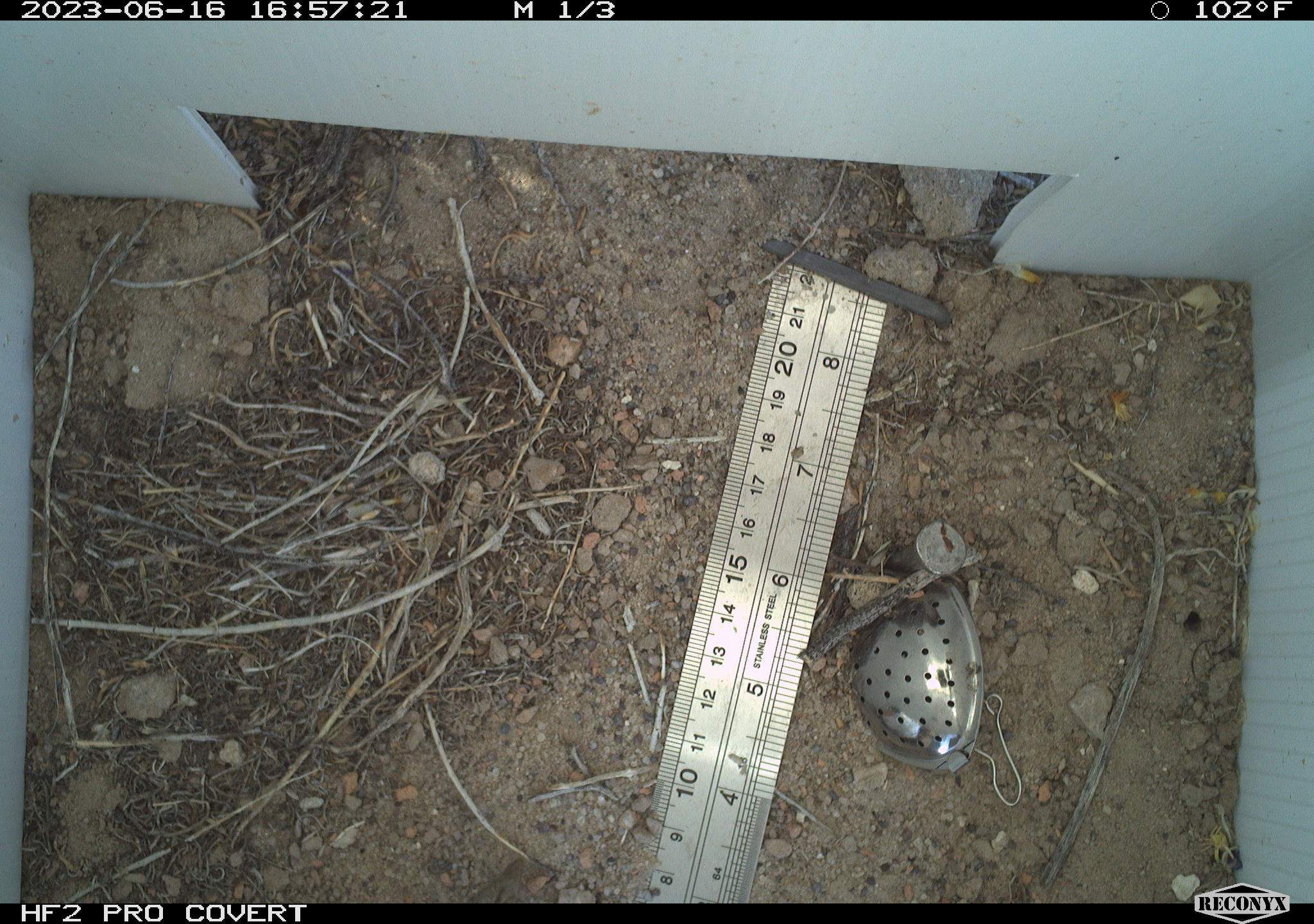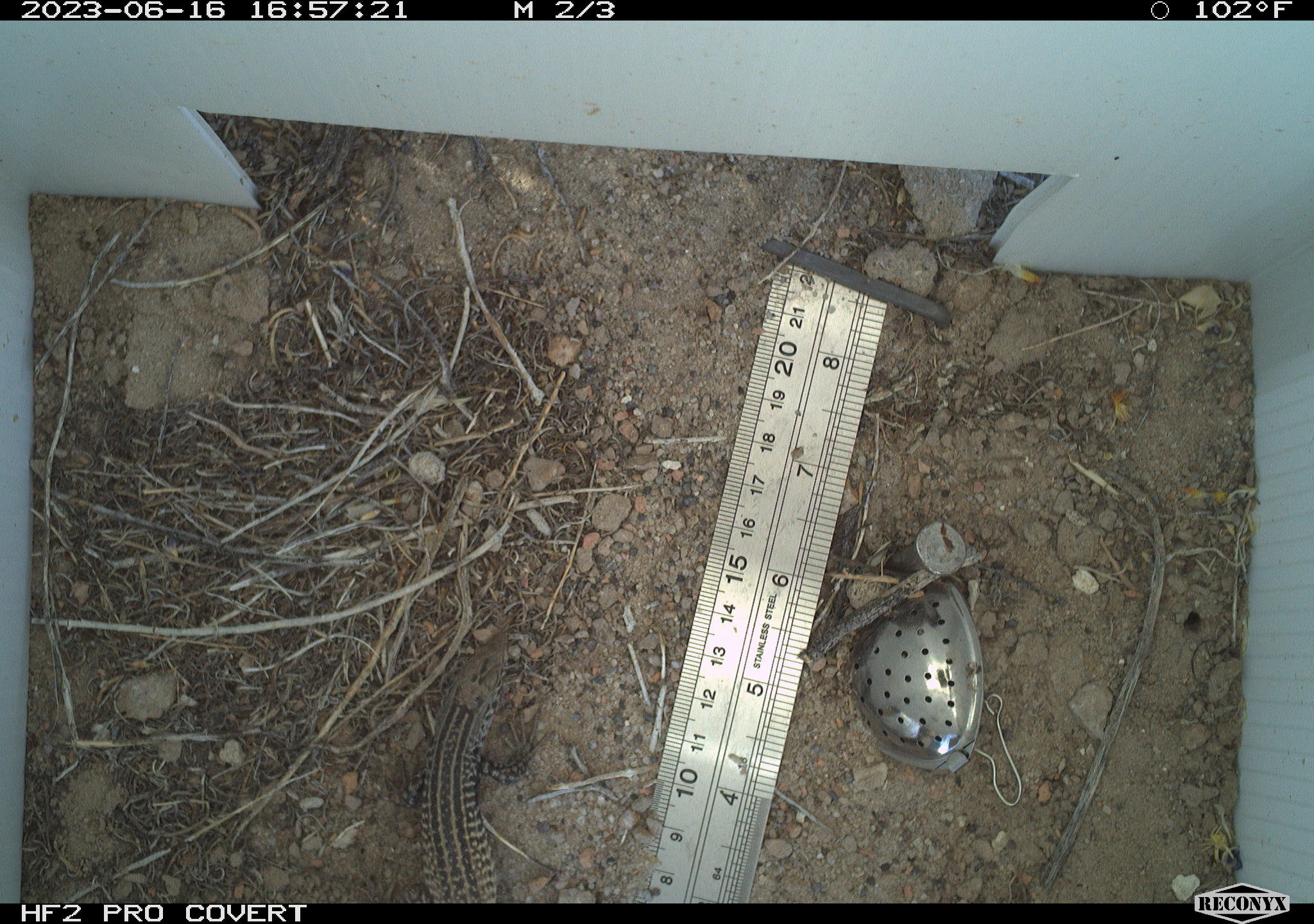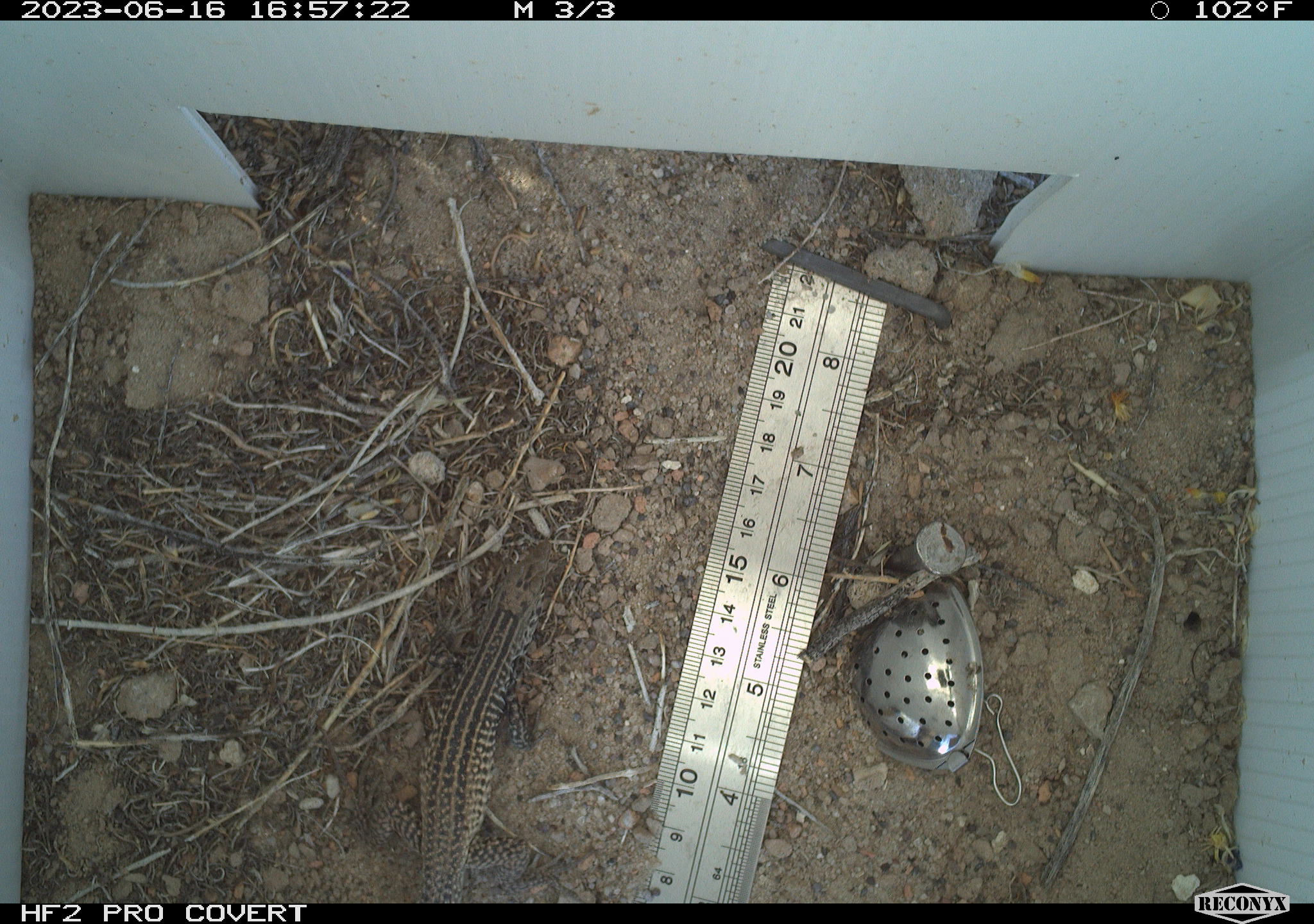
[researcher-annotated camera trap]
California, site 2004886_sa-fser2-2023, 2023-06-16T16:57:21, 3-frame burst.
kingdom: Animalia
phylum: Chordata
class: Reptilia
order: Squamata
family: Teiidae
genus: Aspidoscelis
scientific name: Aspidoscelis tigris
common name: western whiptail